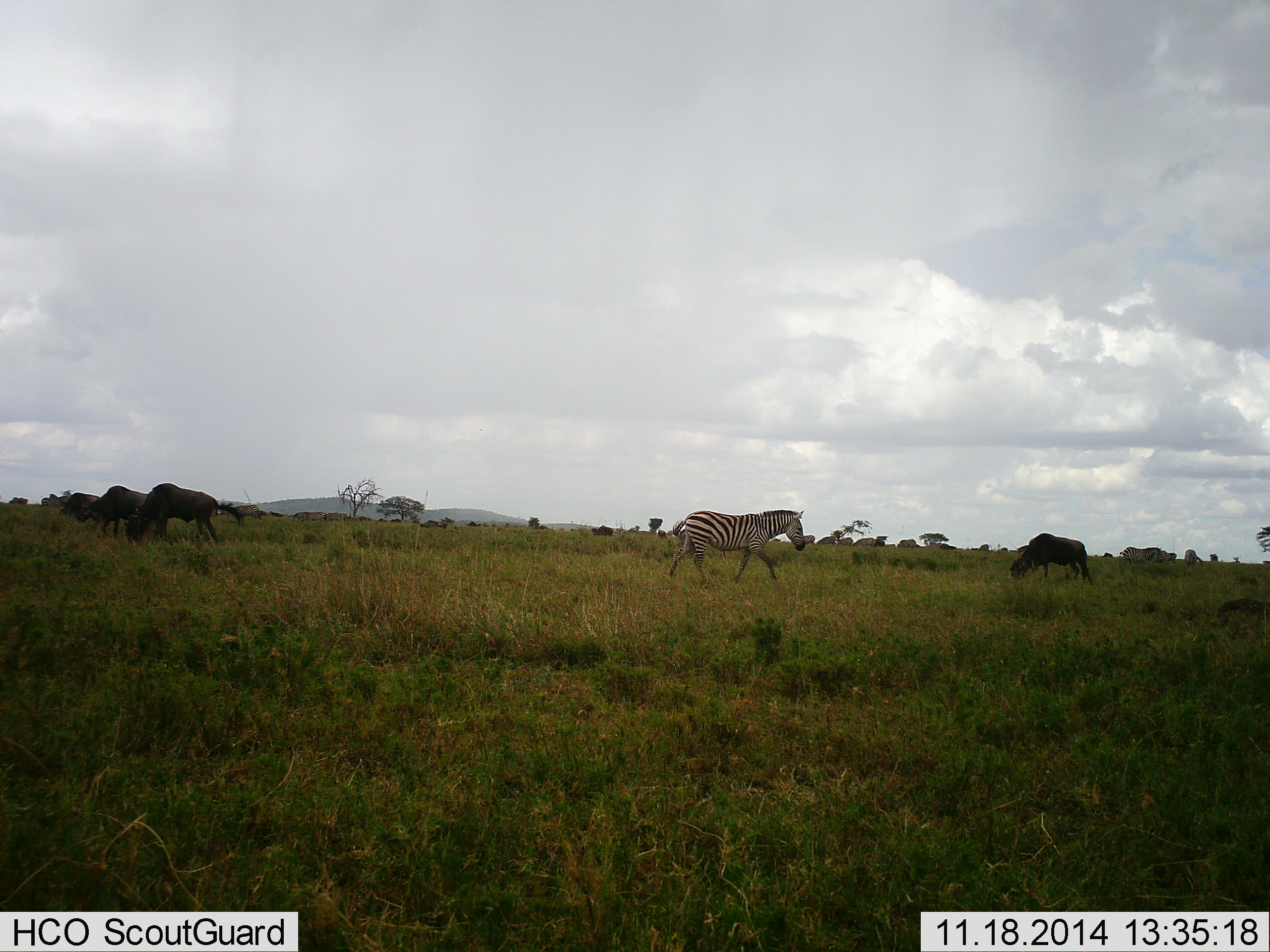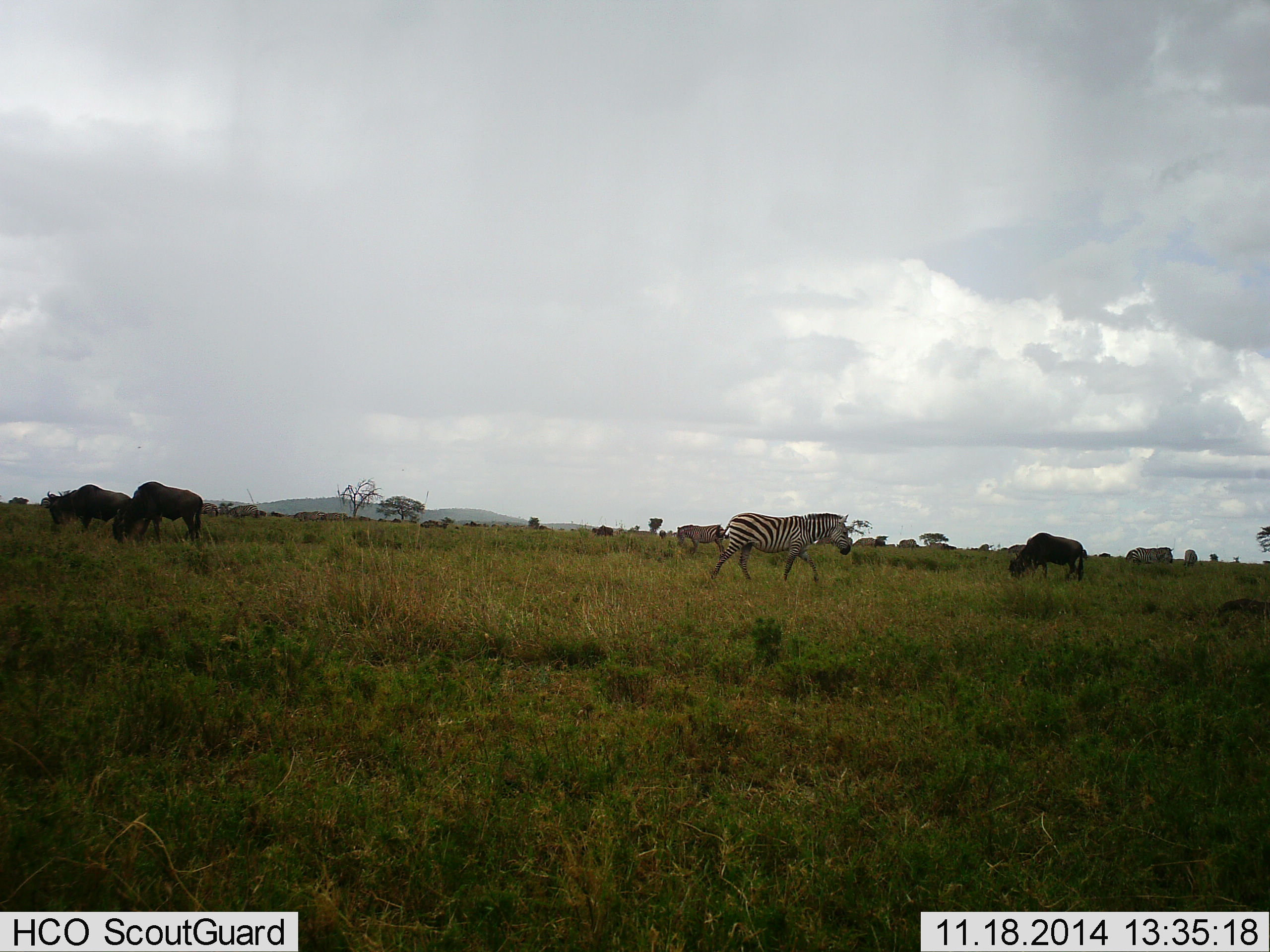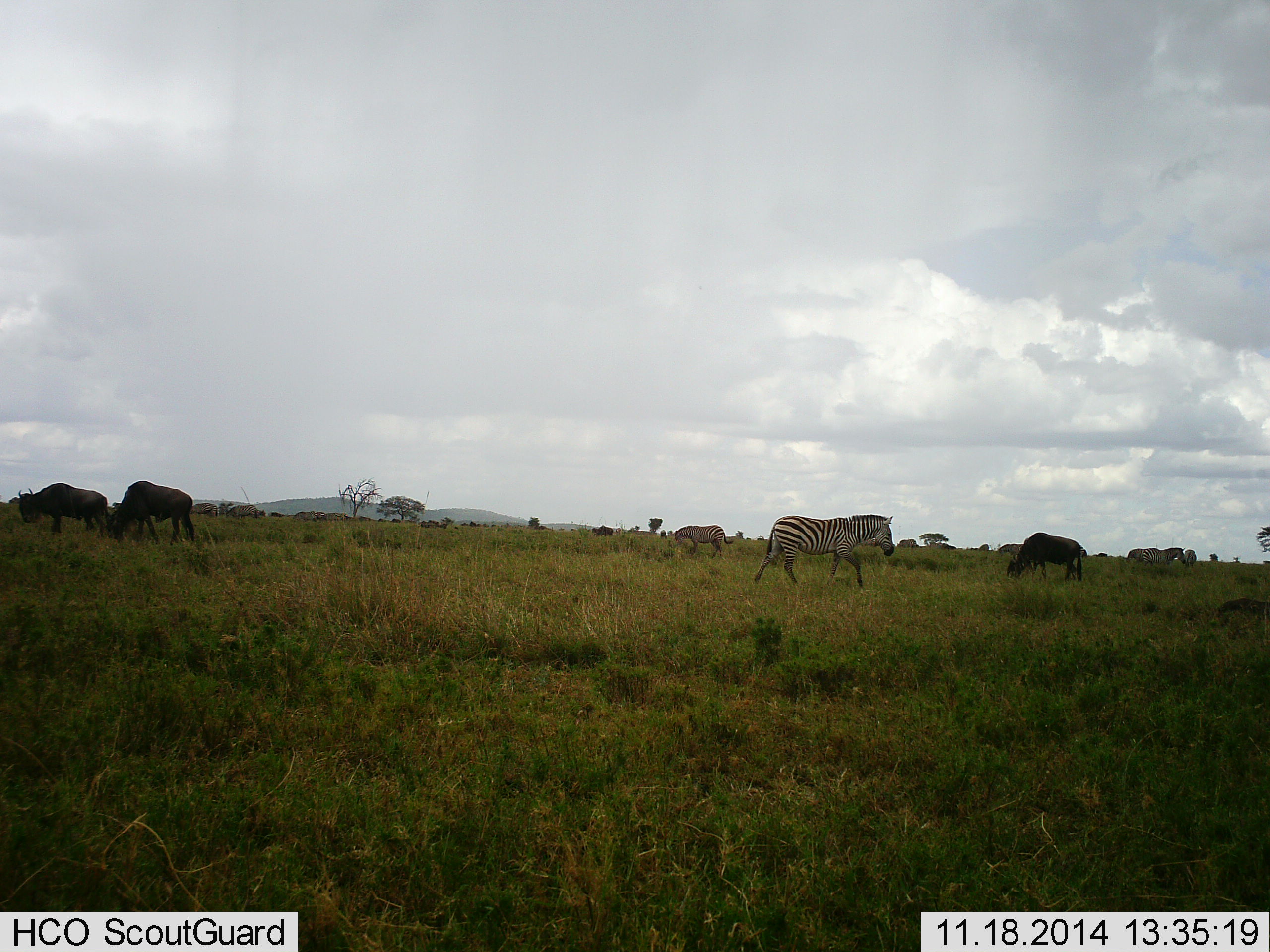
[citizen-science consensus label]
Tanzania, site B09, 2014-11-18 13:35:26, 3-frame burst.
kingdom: Animalia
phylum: Chordata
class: Mammalia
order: Artiodactyla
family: Bovidae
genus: Connochaetes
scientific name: Connochaetes taurinus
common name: blue wildebeest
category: wildebeest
Wildebeest (blue wildebeest) (Connochaetes taurinus), count 4. Behavior (volunteer vote fractions): standing 40%, resting 0%, moving 20%, interacting 0%. Young present (vote fraction): 0%. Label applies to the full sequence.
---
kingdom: Animalia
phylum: Chordata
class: Mammalia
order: Perissodactyla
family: Equidae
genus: Equus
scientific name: Equus quagga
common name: plains zebra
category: zebra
Zebra (plains zebra) (Equus quagga), count 4. Behavior (volunteer vote fractions): standing 30%, resting 0%, moving 80%, interacting 0%. Young present (vote fraction): 0%. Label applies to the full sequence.